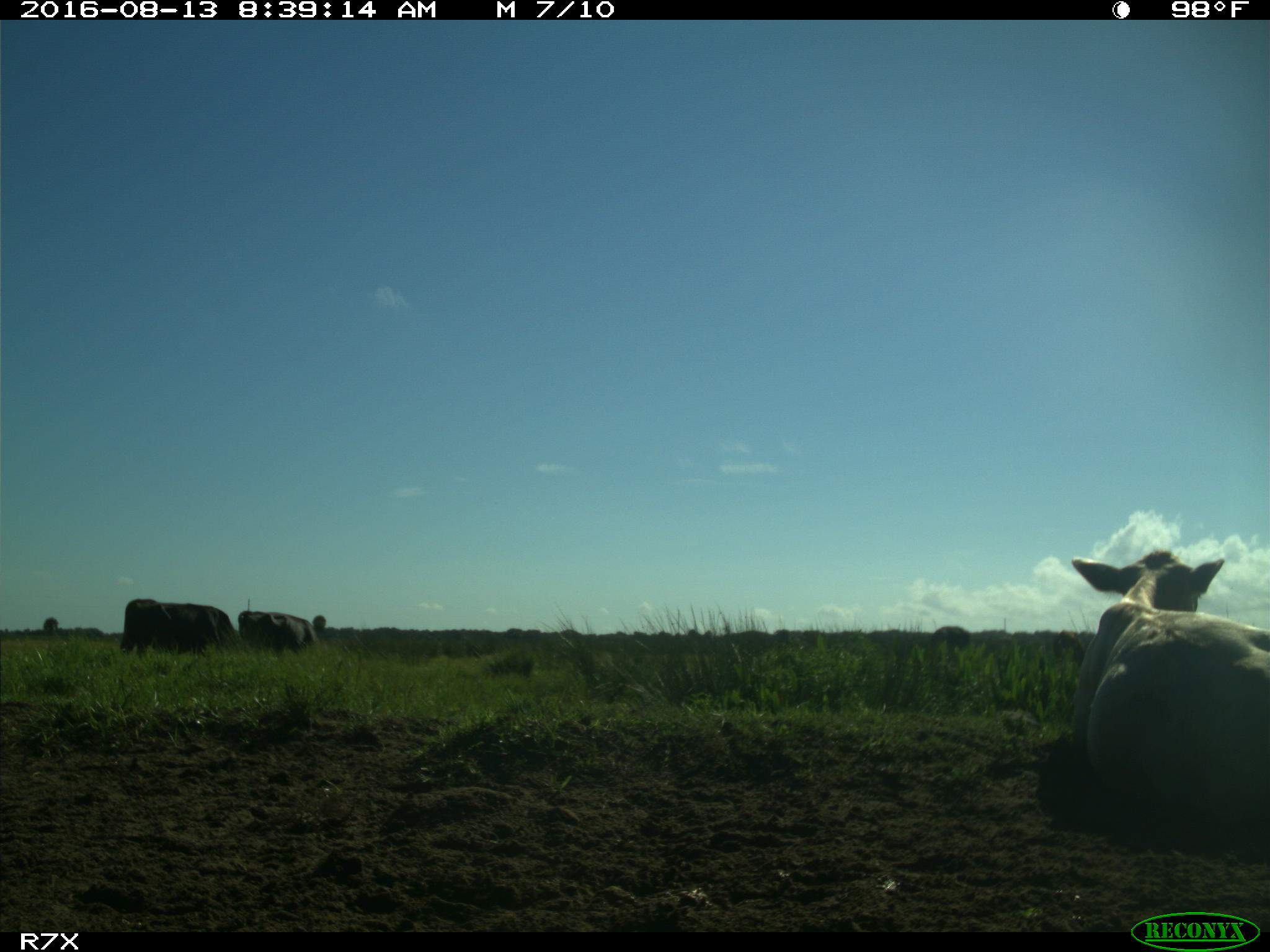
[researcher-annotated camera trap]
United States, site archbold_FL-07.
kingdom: Animalia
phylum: Chordata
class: Mammalia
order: Artiodactyla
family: Bovidae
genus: Bos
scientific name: Bos taurus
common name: domestic cow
Bos taurus (domestic cow).